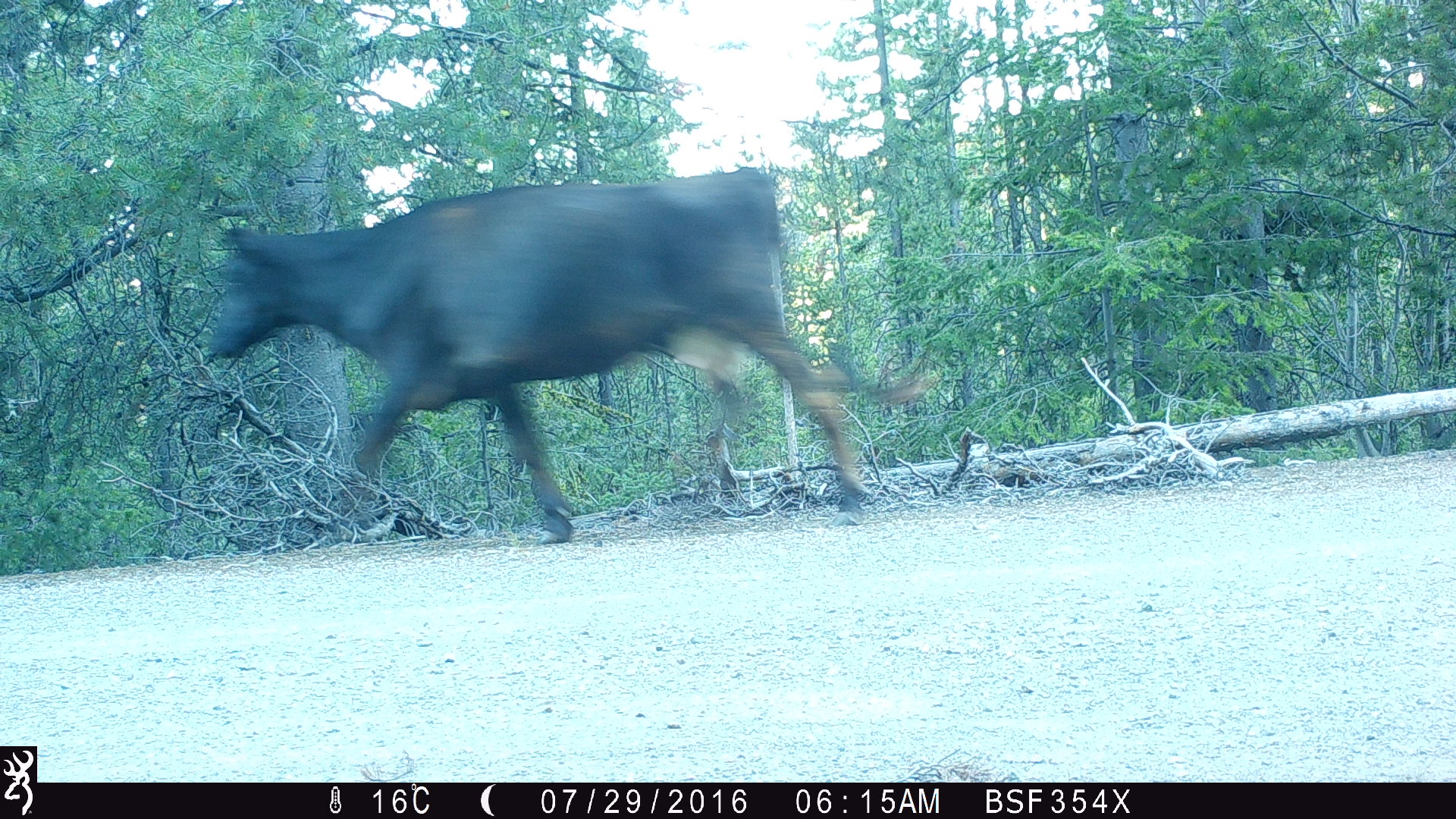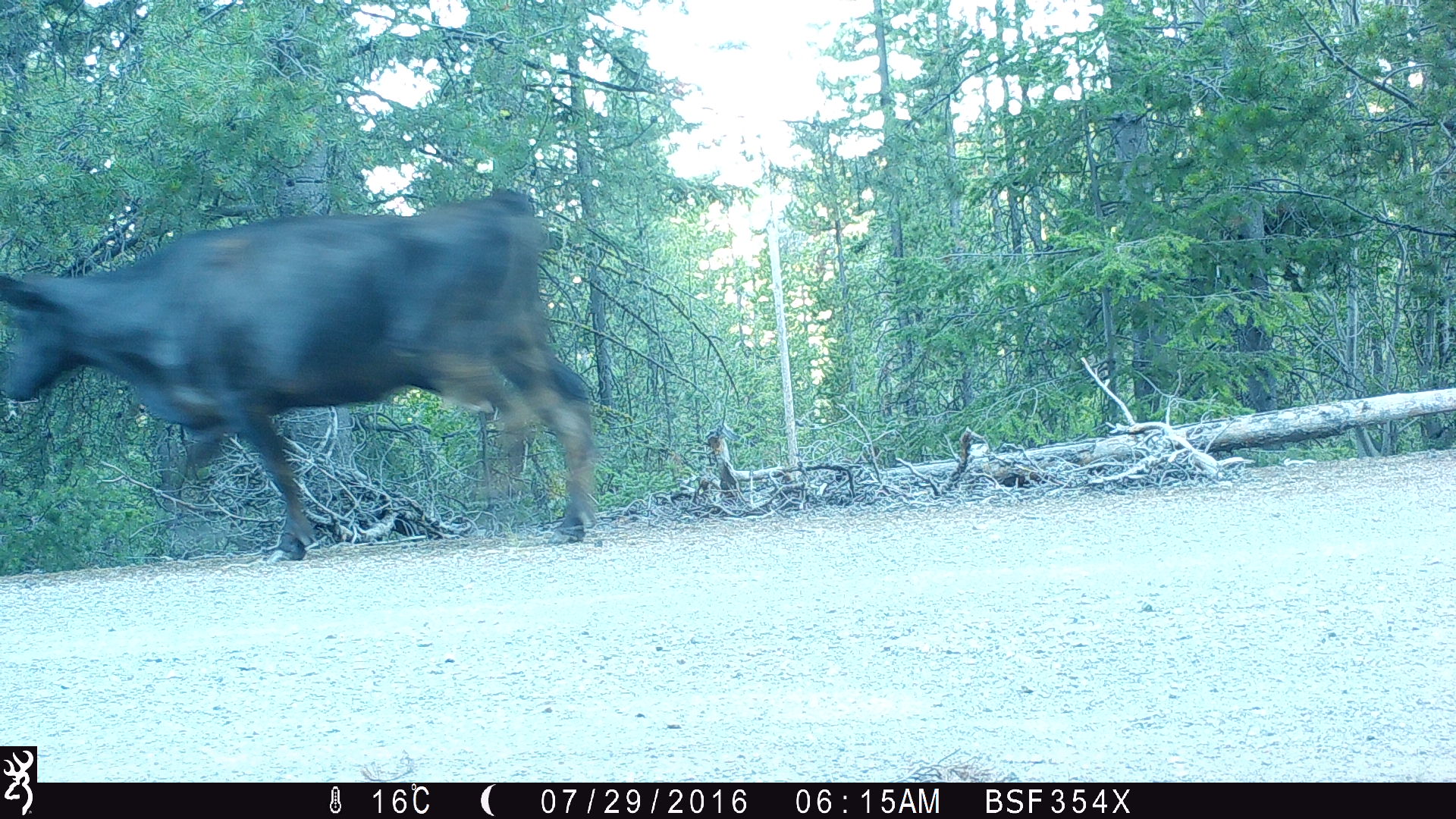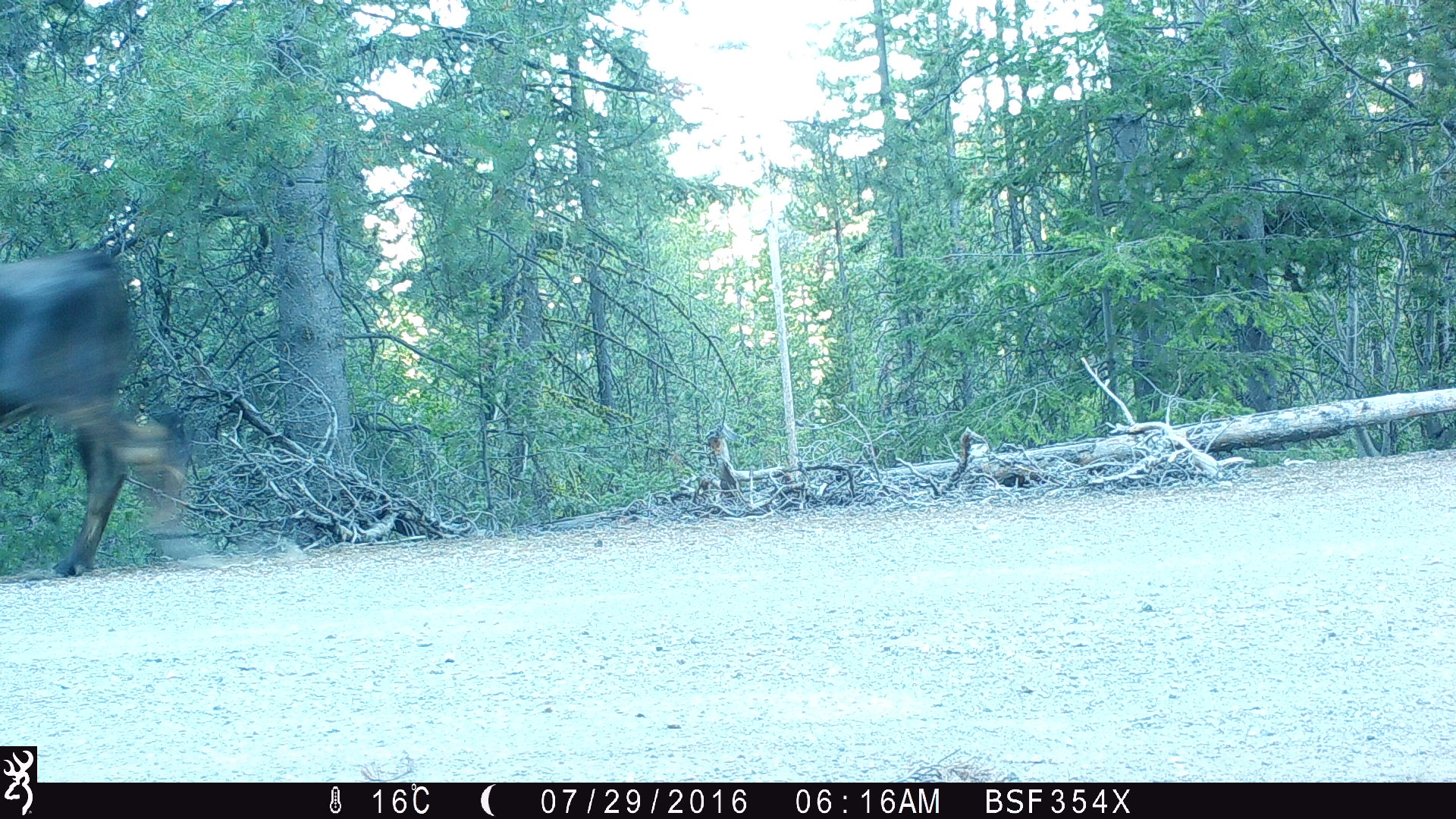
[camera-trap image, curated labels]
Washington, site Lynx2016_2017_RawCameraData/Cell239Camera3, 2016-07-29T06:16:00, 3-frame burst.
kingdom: Animalia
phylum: Chordata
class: Mammalia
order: Artiodactyla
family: Bovidae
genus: Bos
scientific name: Bos taurus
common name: domestic cattle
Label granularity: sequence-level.